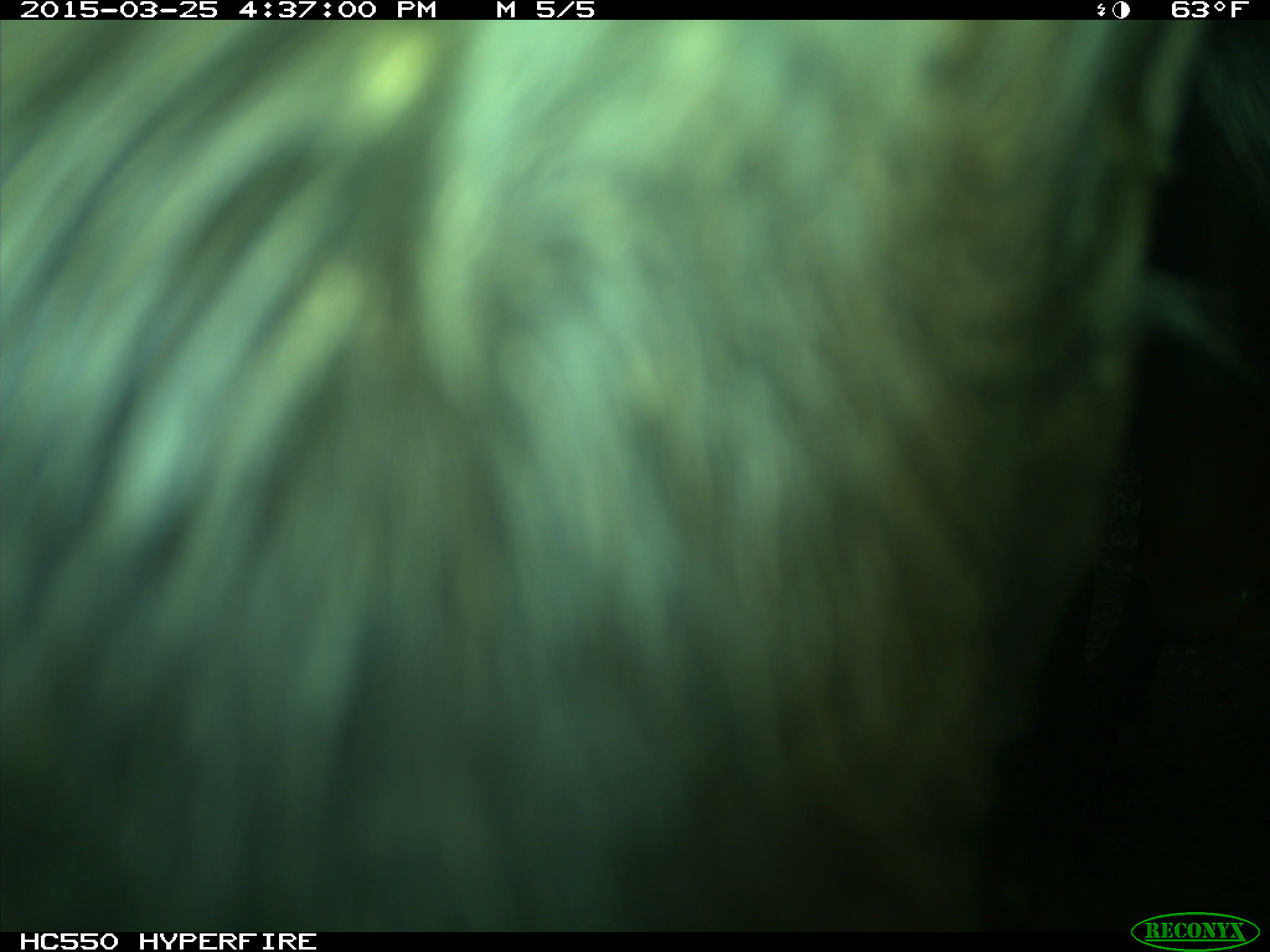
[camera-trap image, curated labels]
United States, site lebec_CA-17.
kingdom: Animalia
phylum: Chordata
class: Mammalia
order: Artiodactyla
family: Bovidae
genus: Bos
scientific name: Bos taurus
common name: domestic cow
Bos taurus (domestic cow).